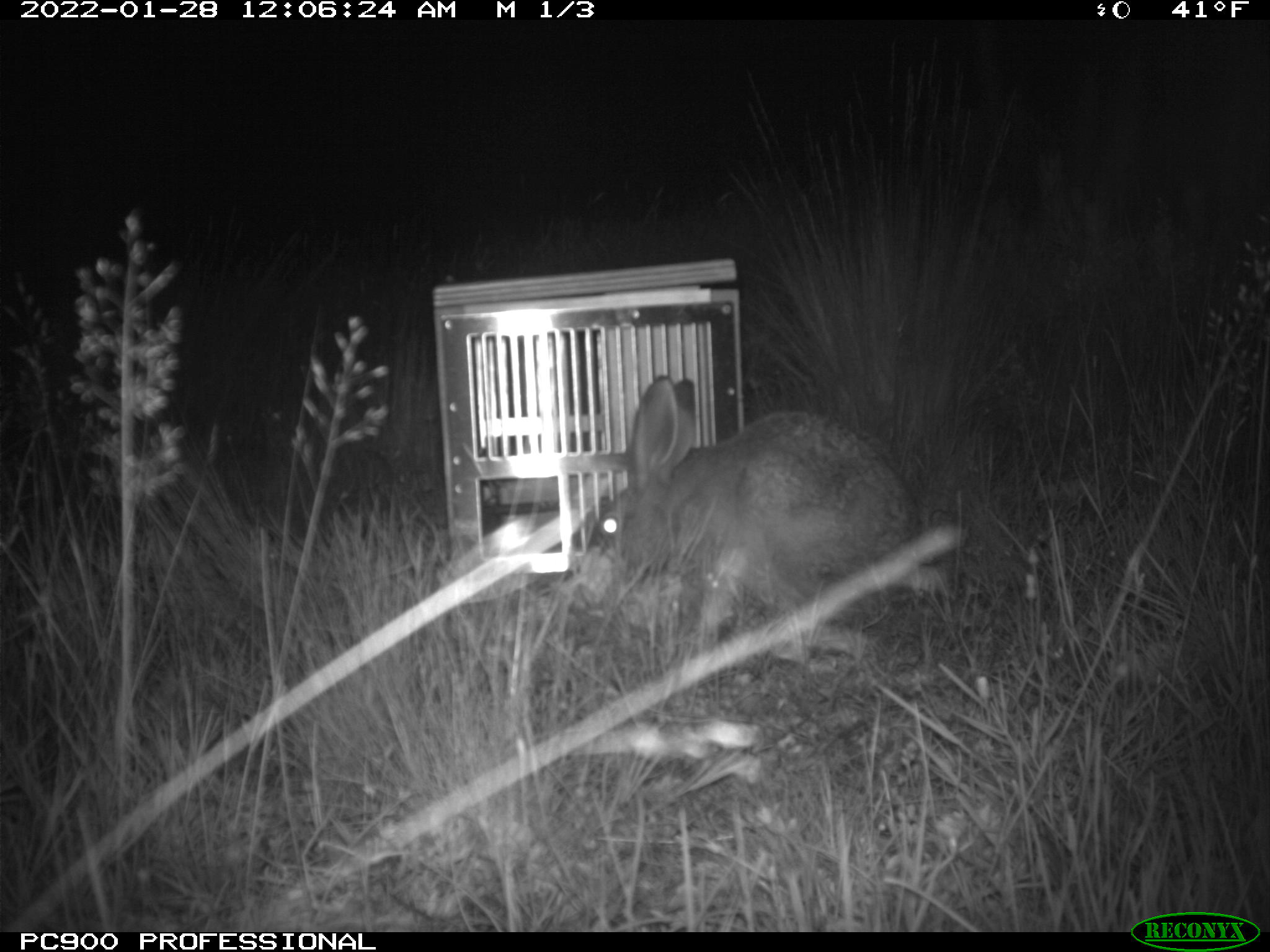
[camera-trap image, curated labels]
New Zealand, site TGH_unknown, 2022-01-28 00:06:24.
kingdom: Animalia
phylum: Chordata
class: Mammalia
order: Lagomorpha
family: Leporidae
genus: Lepus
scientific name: Lepus europaeus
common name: brown hare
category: hare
Hare (brown hare) (Lepus europaeus).